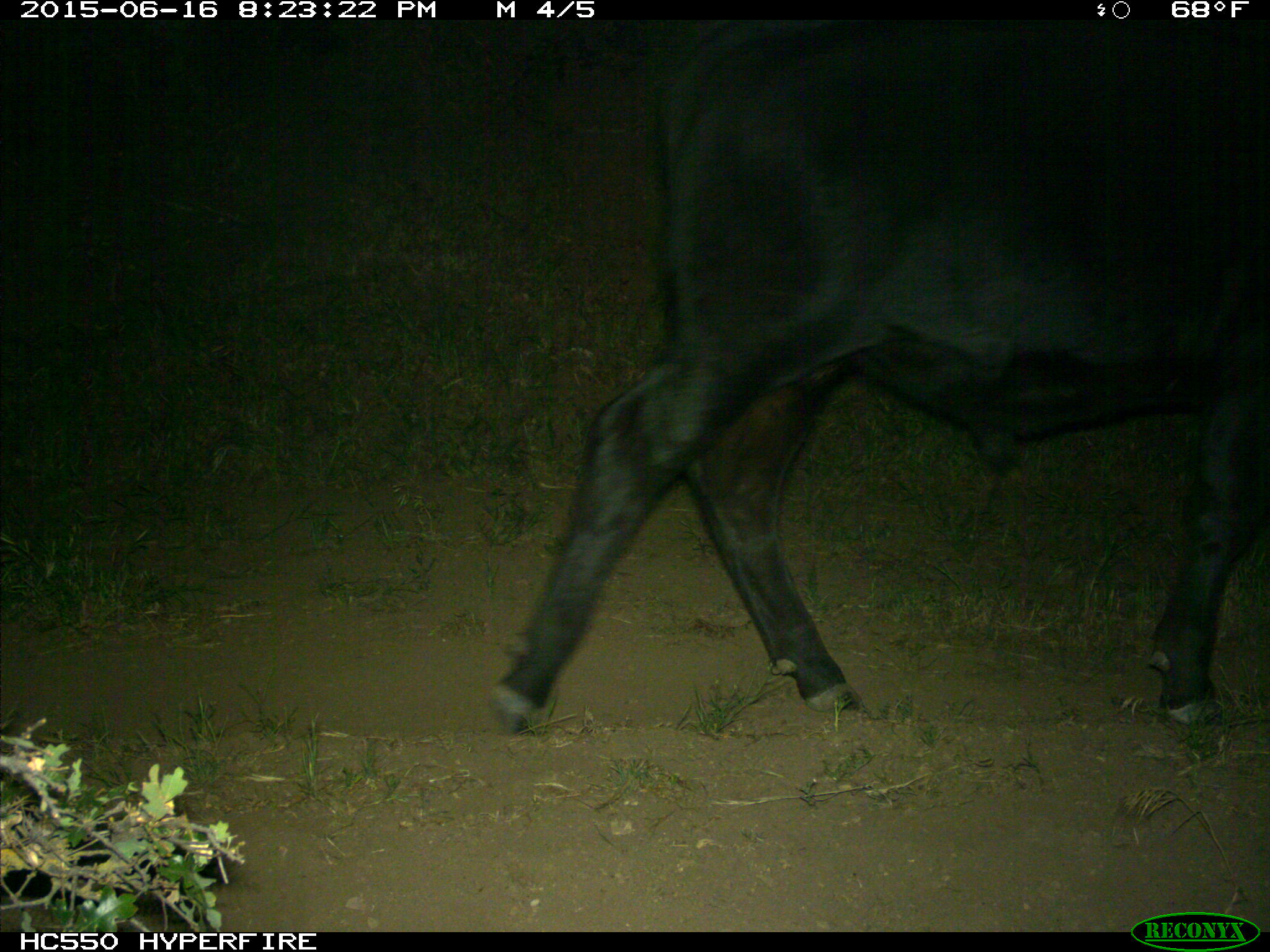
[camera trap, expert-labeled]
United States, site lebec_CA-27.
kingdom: Animalia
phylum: Chordata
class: Mammalia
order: Artiodactyla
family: Bovidae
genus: Bos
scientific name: Bos taurus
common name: domestic cow